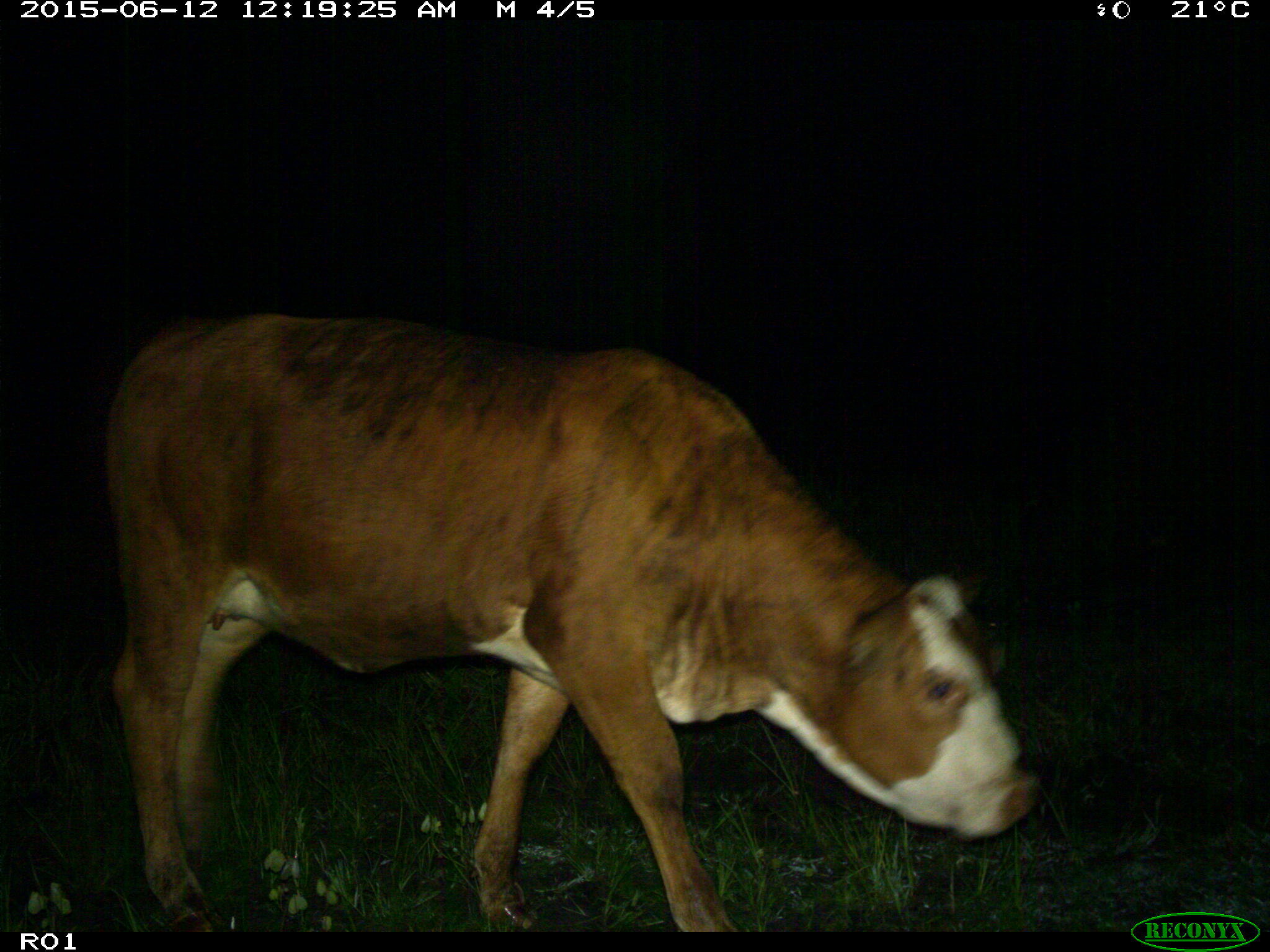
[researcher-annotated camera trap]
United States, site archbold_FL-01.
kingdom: Animalia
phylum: Chordata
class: Mammalia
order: Artiodactyla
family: Bovidae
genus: Bos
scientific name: Bos taurus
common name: domestic cow